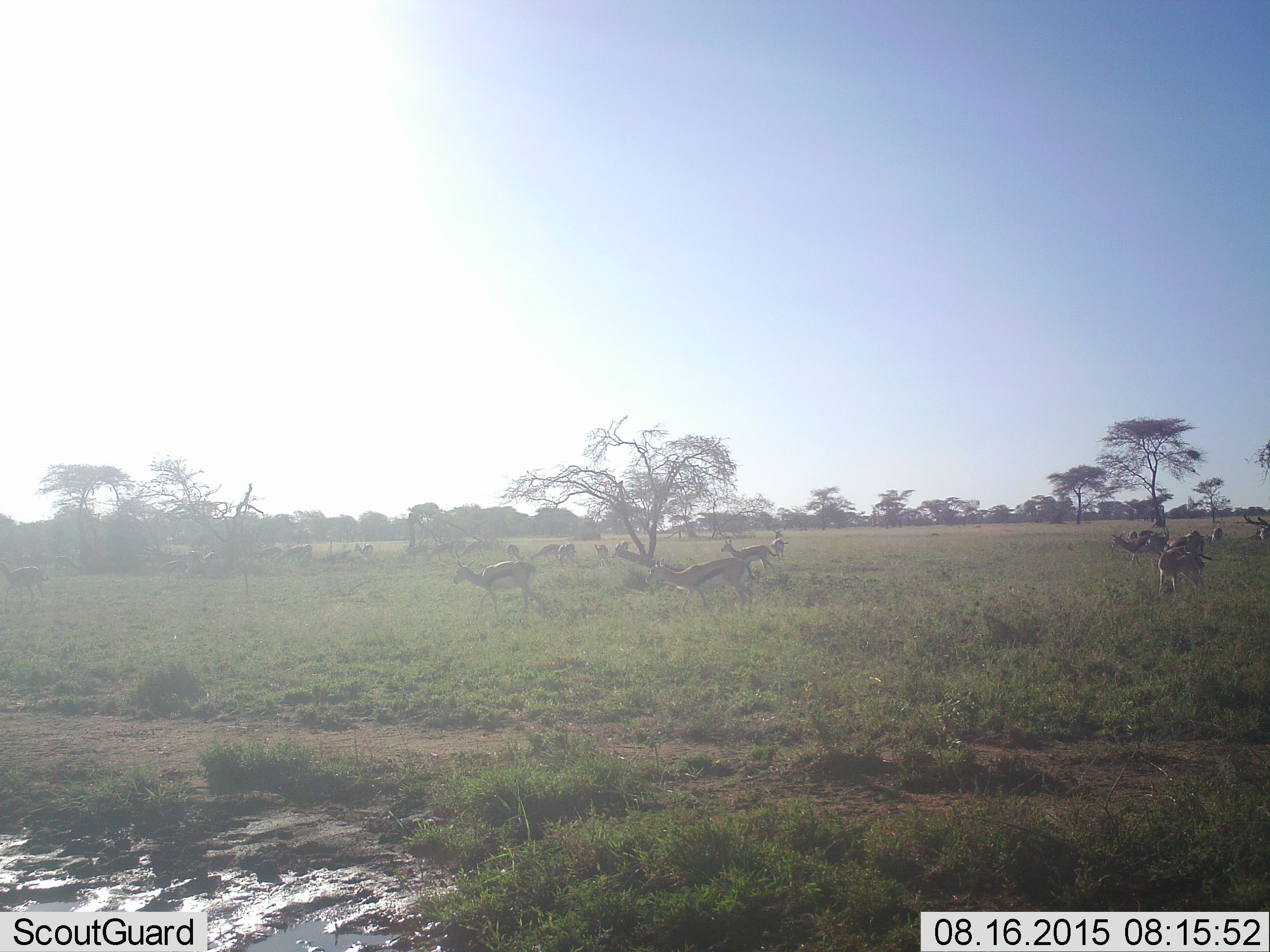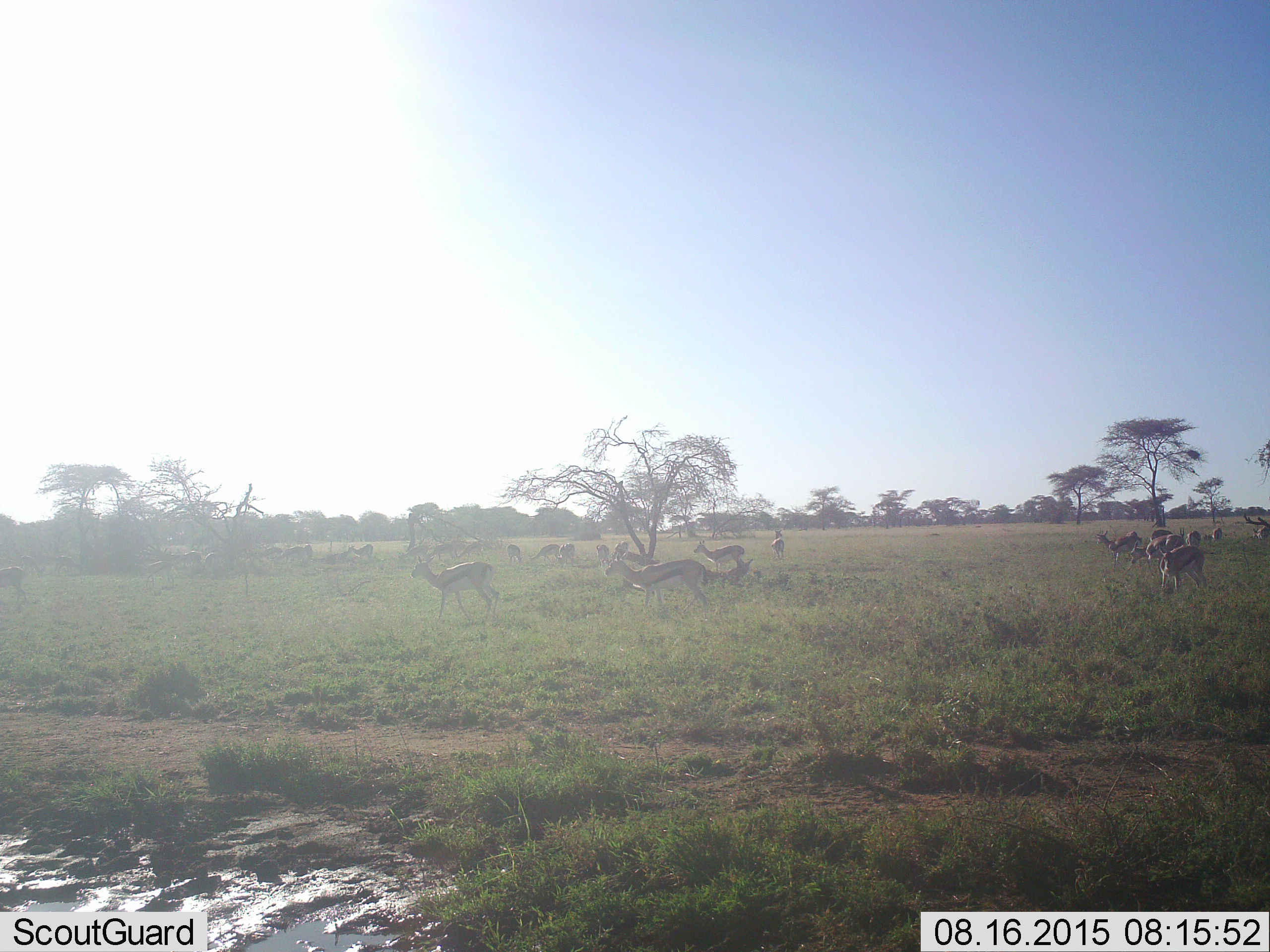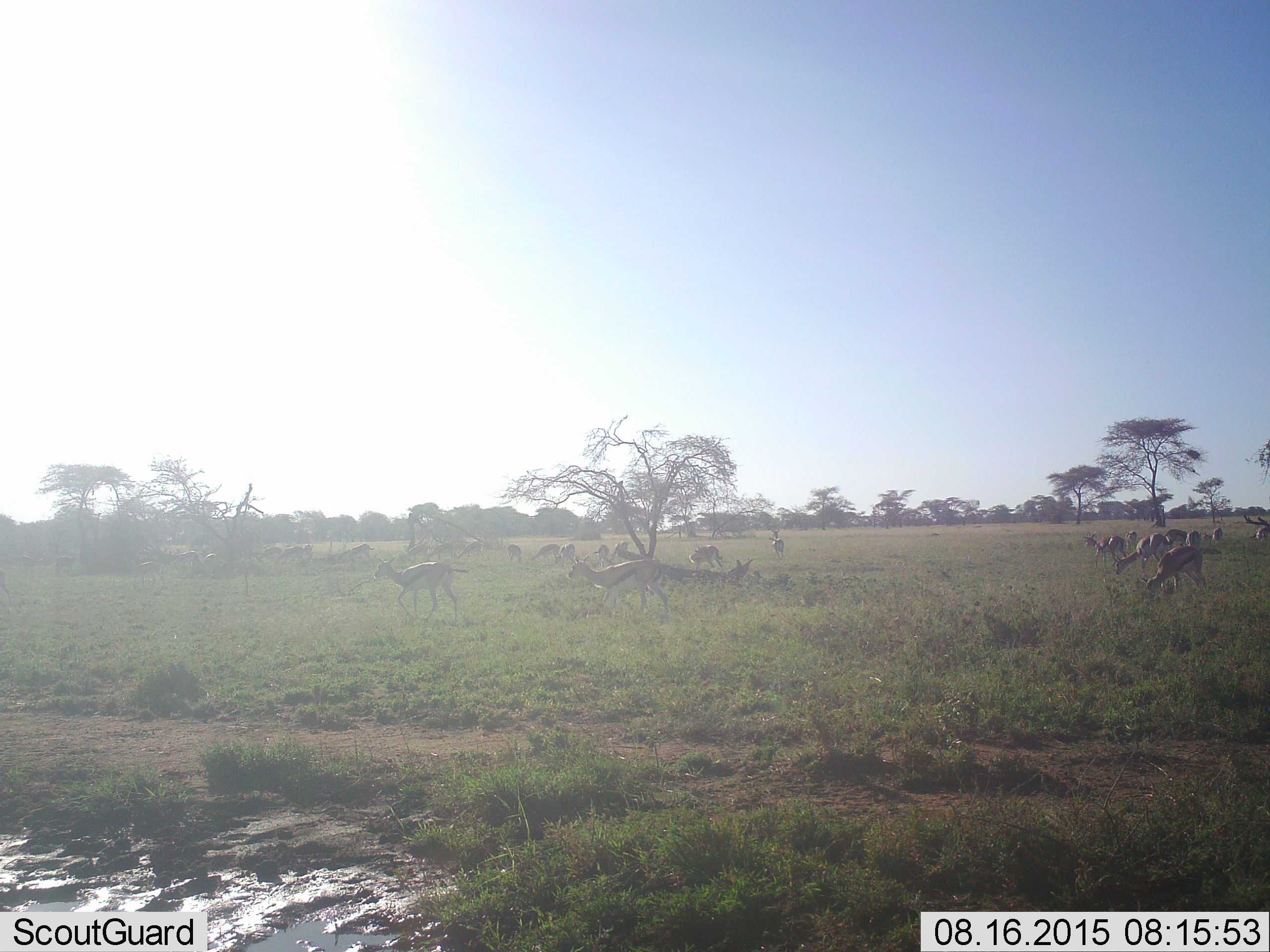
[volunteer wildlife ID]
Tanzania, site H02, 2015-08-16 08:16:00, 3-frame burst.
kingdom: Animalia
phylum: Chordata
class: Mammalia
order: Artiodactyla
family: Bovidae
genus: Eudorcas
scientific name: Eudorcas thomsonii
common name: thomson's gazelle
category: gazellethomsons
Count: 11-50.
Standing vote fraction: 71%.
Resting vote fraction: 0%.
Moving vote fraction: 86%.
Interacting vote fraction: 14%.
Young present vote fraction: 29%.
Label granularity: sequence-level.